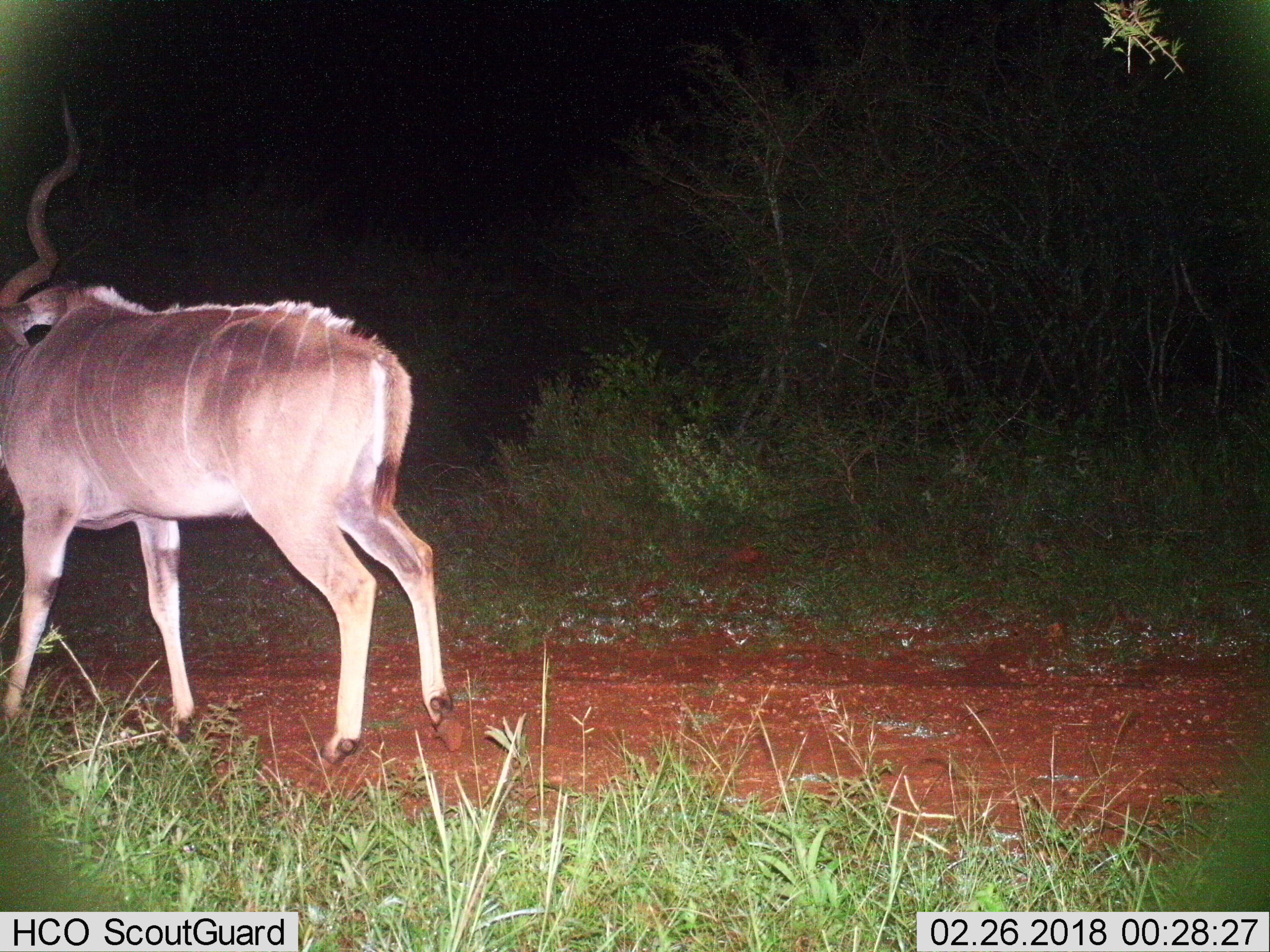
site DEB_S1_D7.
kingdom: Animalia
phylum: Chordata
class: Mammalia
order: Artiodactyla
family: Bovidae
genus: Tragelaphus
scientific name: Tragelaphus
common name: kudu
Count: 1.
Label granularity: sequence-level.